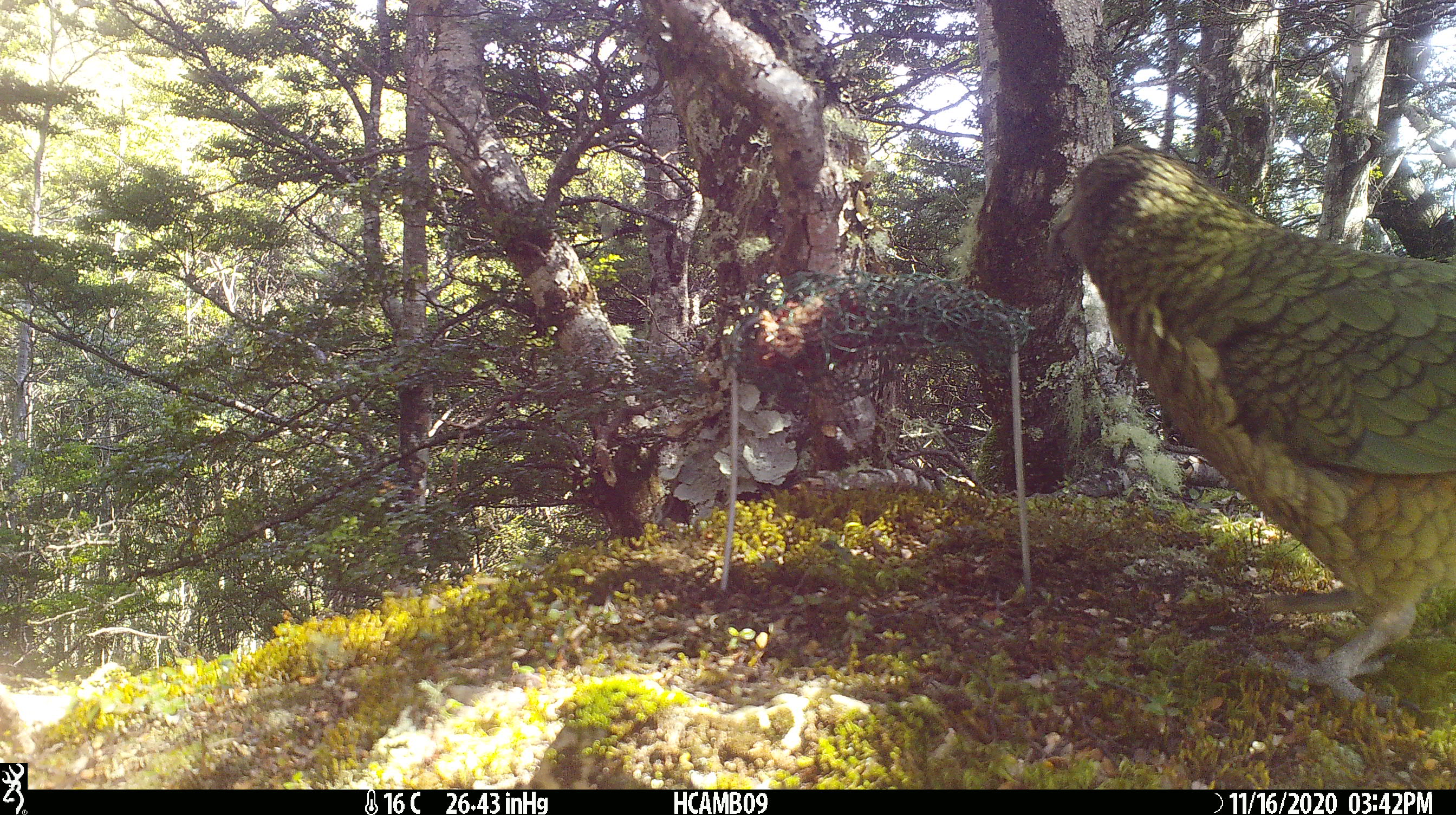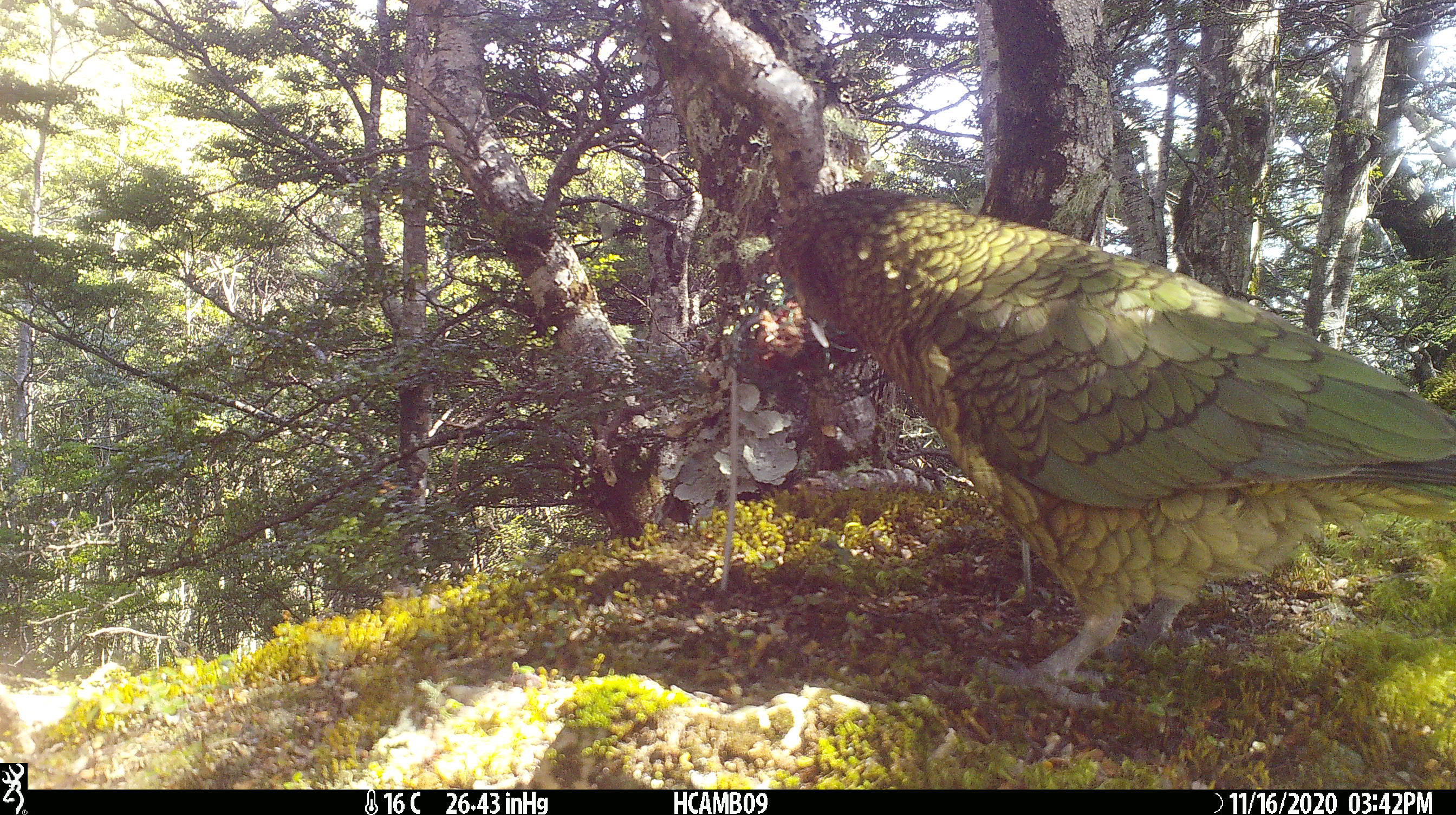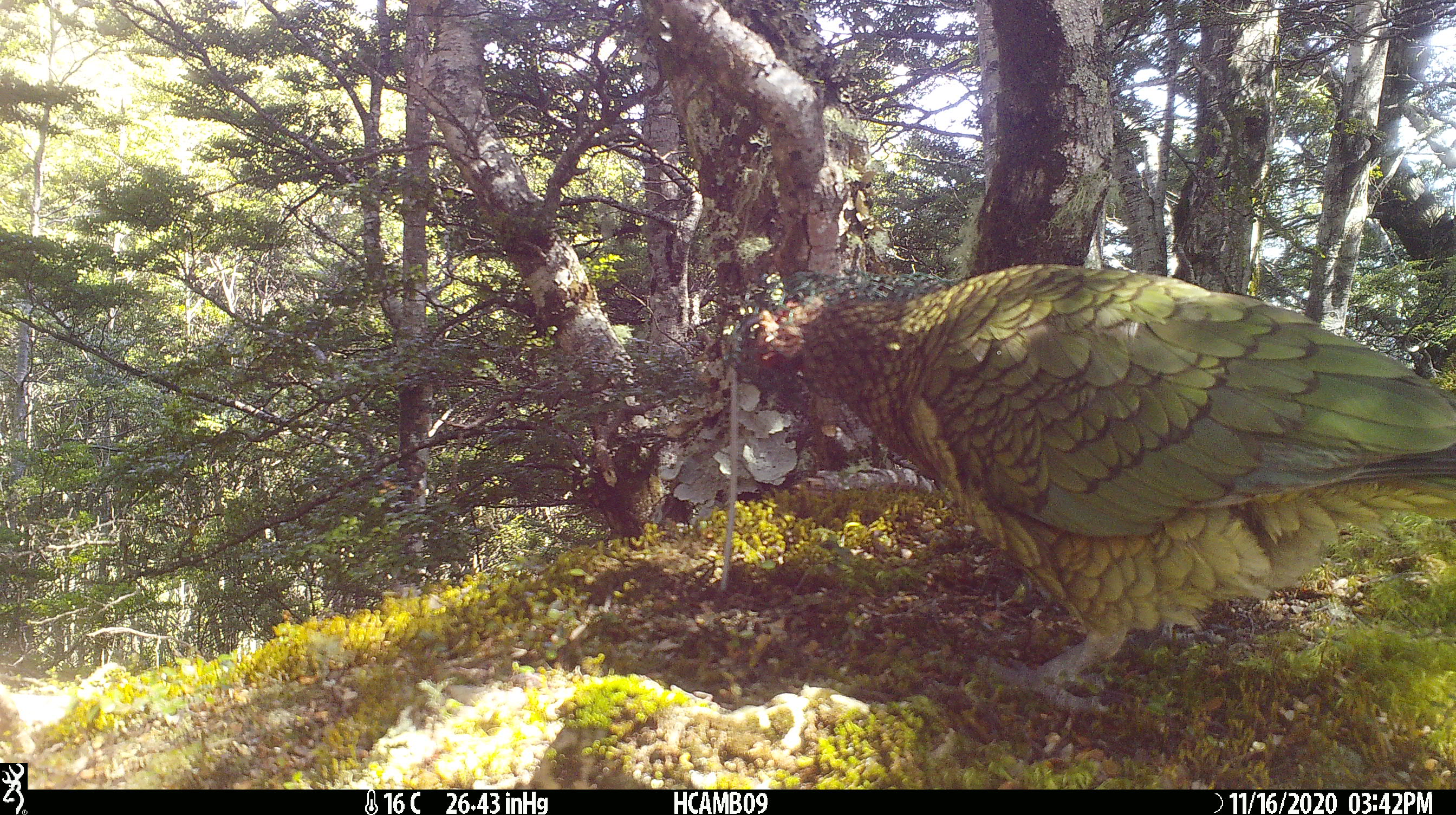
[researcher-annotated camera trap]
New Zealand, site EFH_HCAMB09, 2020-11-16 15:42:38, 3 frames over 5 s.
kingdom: Animalia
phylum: Chordata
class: Aves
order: Psittaciformes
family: Strigopidae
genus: Nestor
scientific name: Nestor notabilis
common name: kea